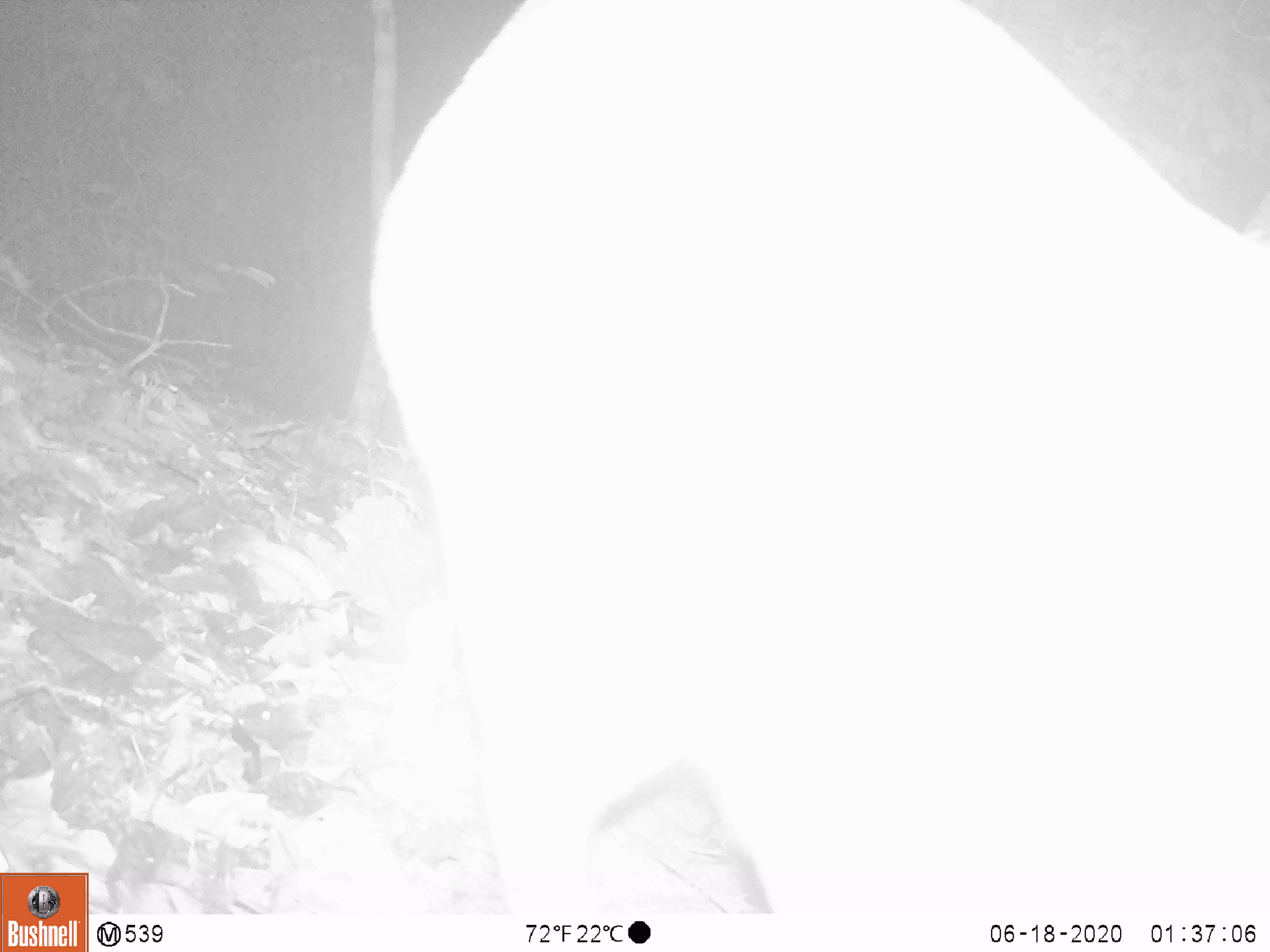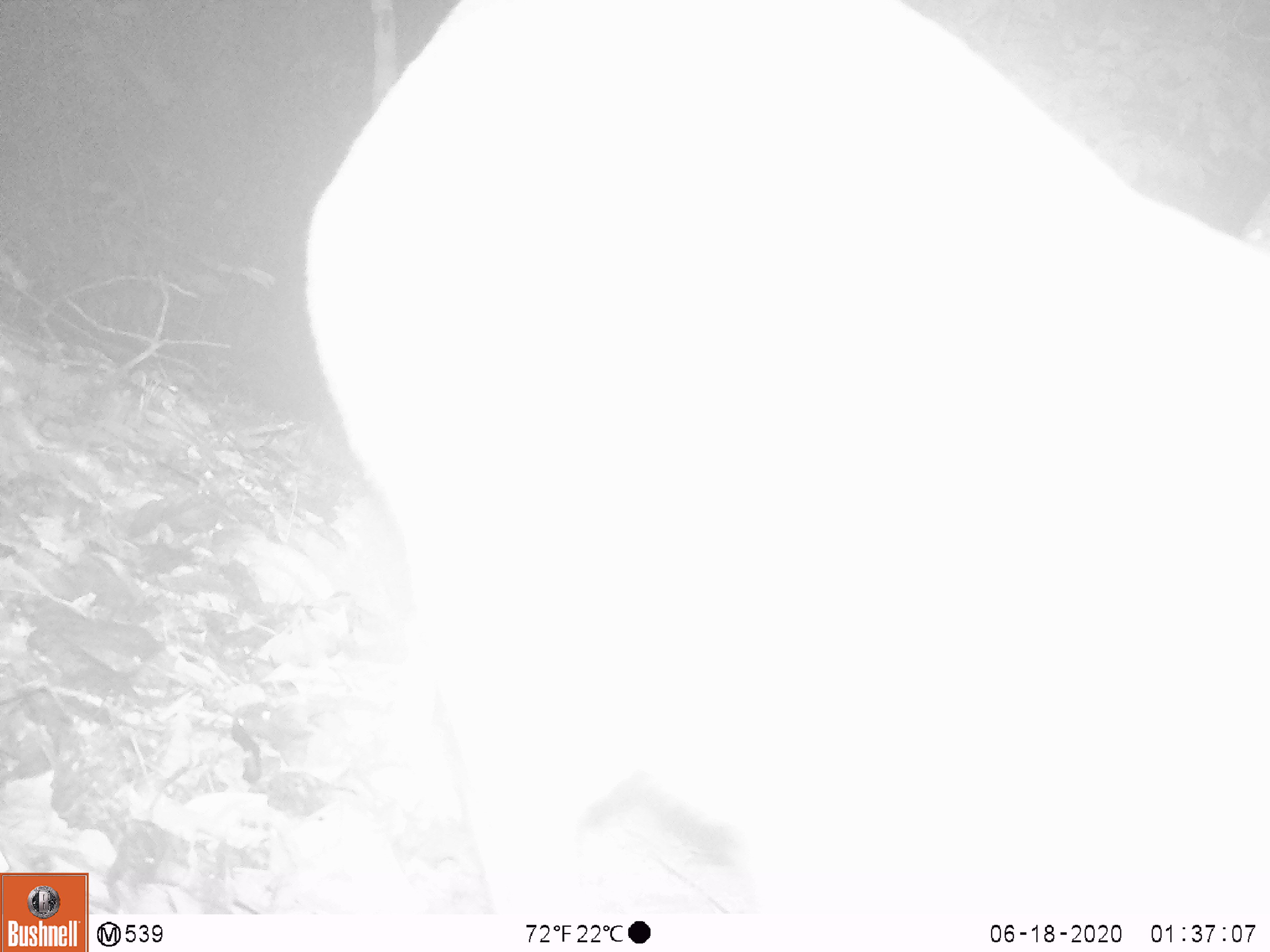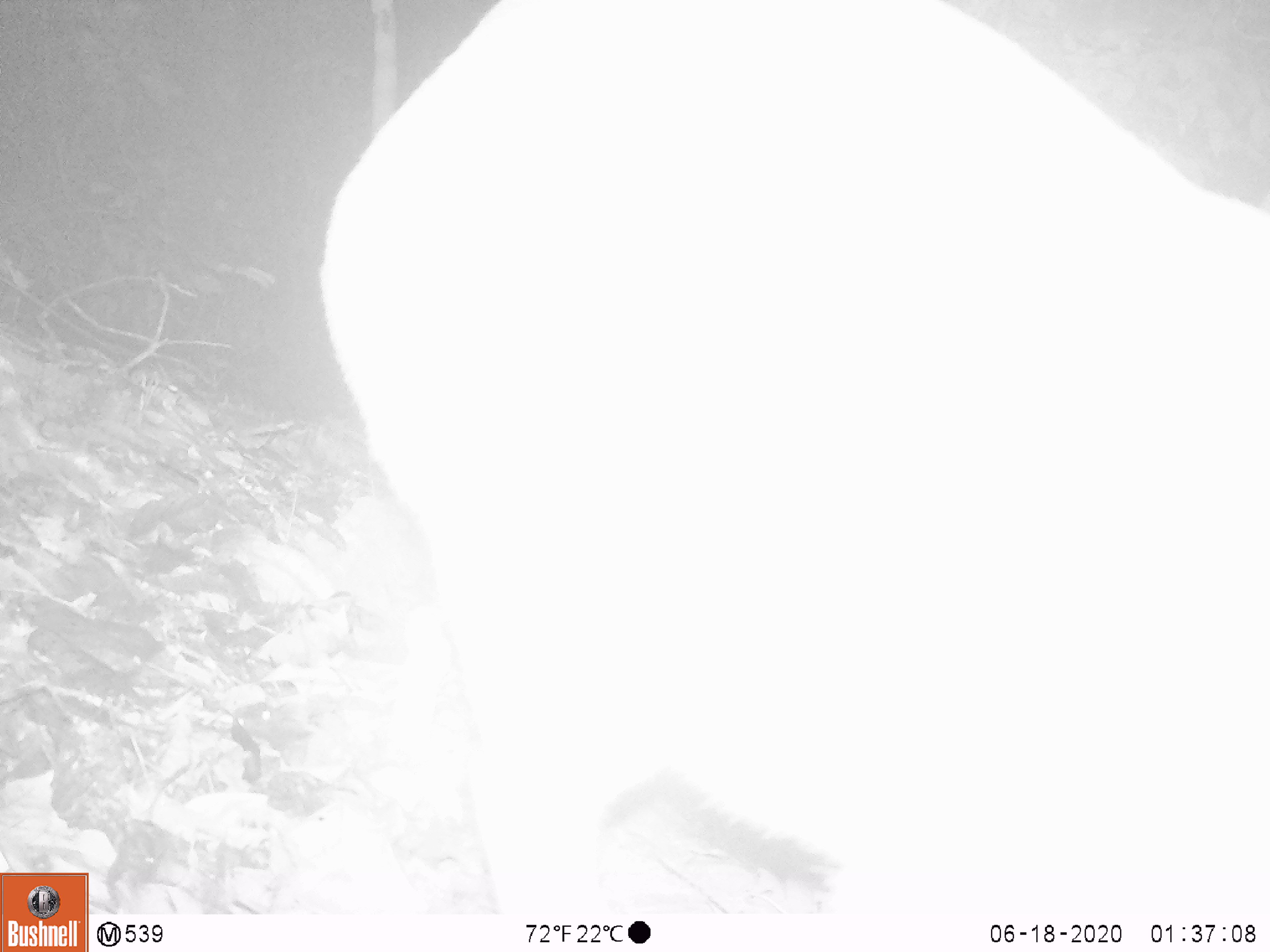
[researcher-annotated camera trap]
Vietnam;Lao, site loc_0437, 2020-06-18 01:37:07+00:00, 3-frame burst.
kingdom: Animalia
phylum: Chordata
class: Mammalia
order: Artiodactyla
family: Cervidae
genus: Muntiacus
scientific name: Muntiacus rooseveltorum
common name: roosevelt's muntjac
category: roosevelts muntjac group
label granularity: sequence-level